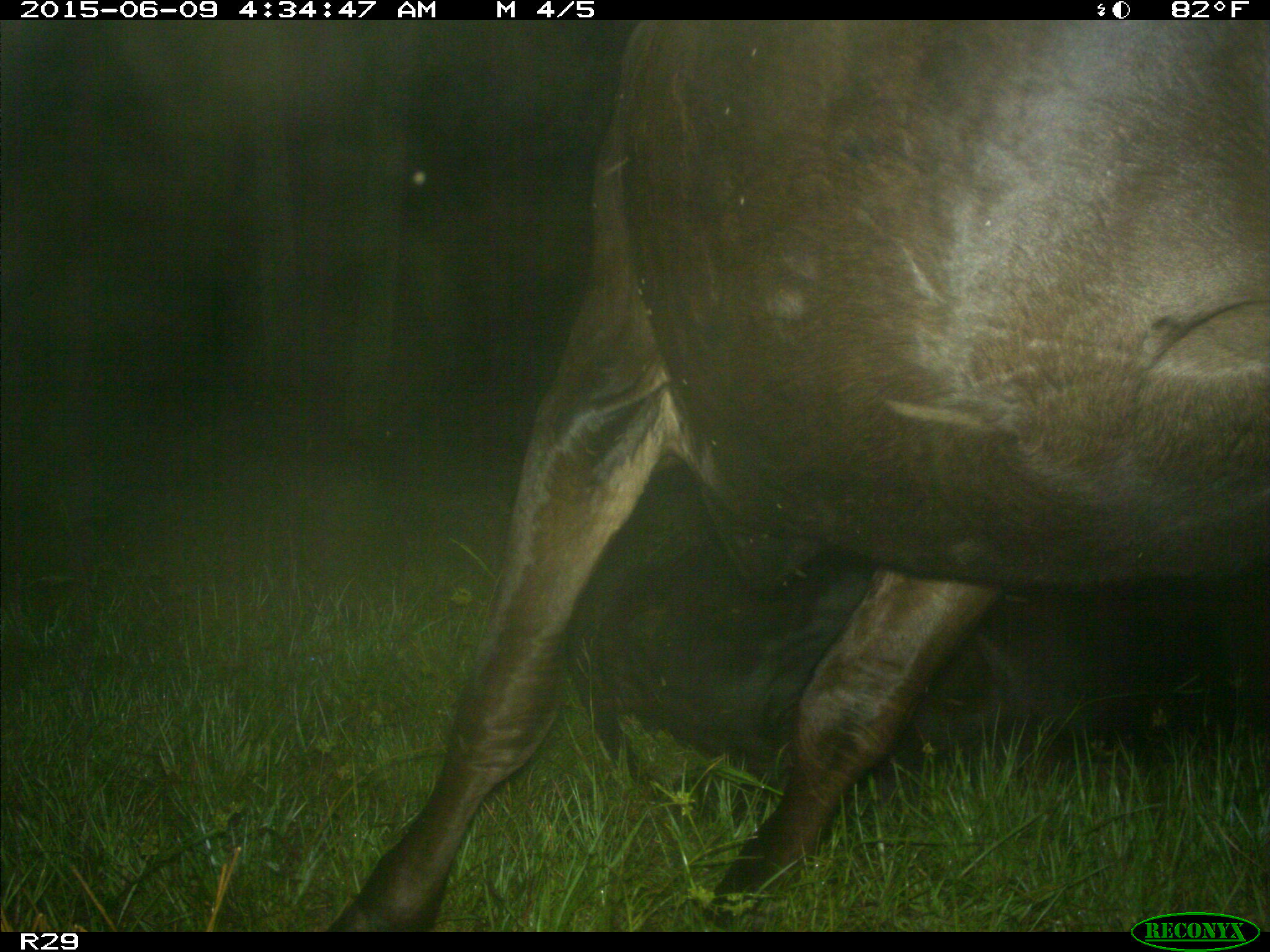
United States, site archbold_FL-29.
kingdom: Animalia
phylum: Chordata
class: Mammalia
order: Artiodactyla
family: Bovidae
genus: Bos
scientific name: Bos taurus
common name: domestic cow